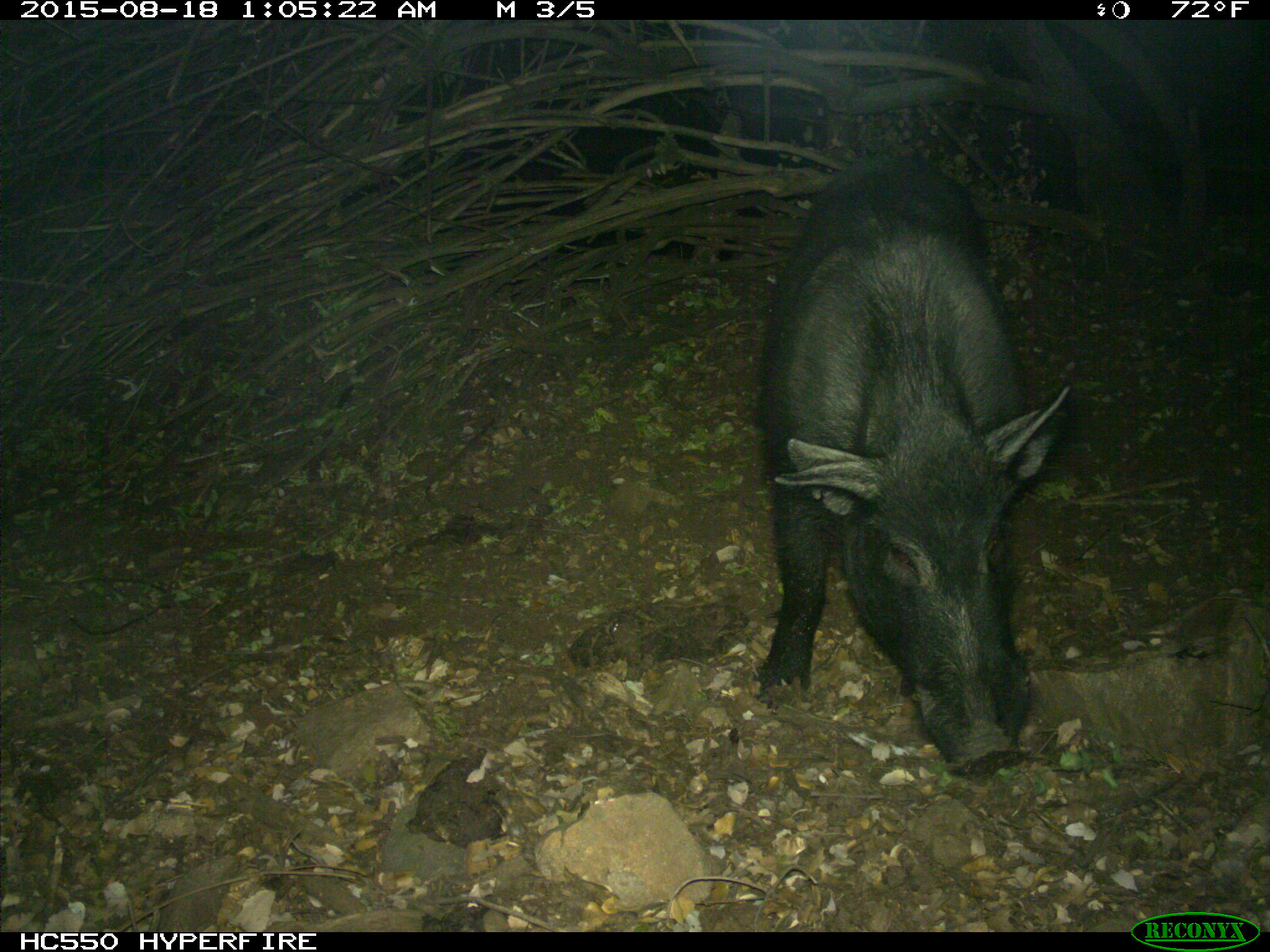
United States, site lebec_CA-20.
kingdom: Animalia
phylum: Chordata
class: Mammalia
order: Artiodactyla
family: Suidae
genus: Sus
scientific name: Sus scrofa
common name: wild boar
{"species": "Sus scrofa (wild boar)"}